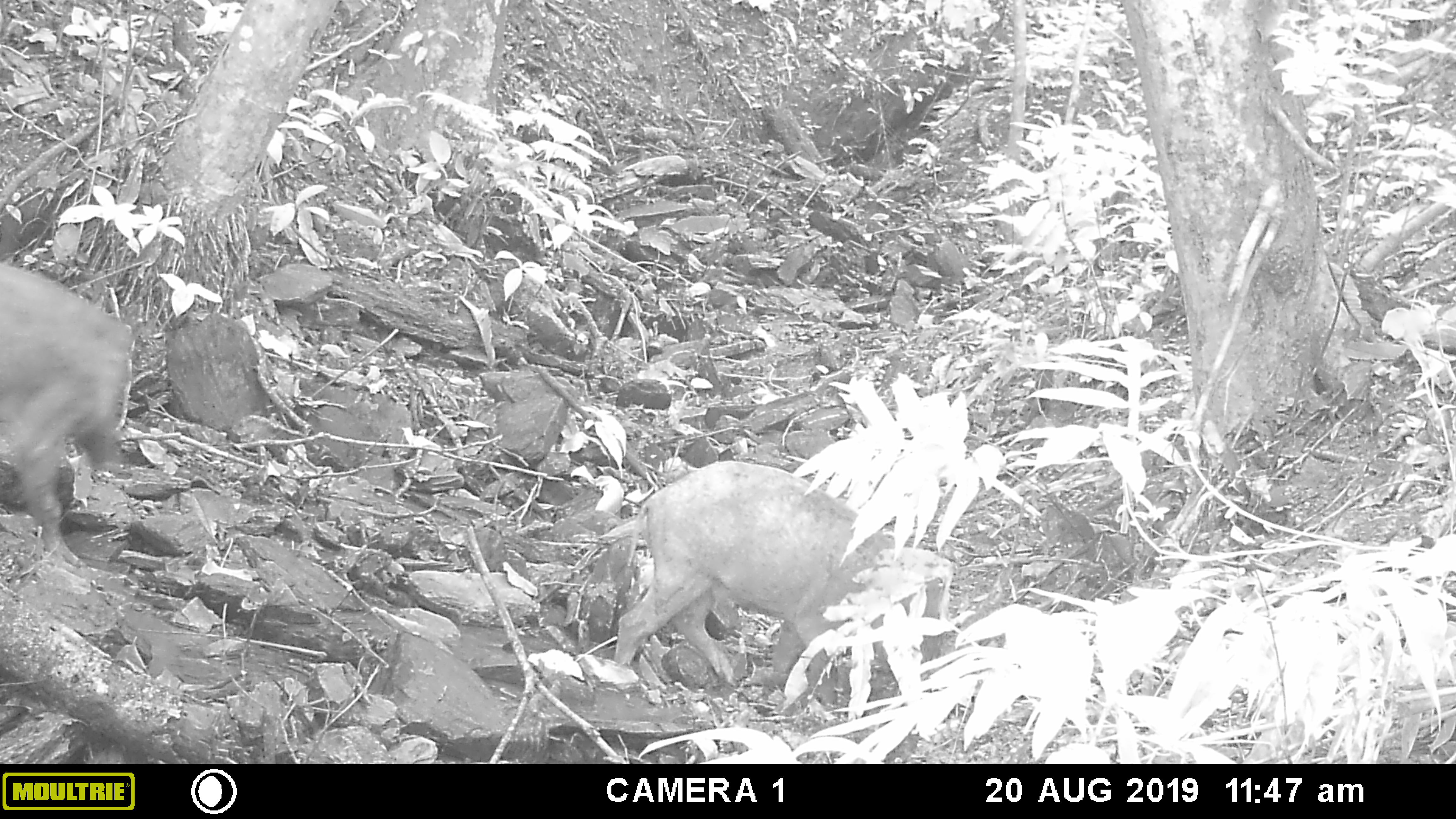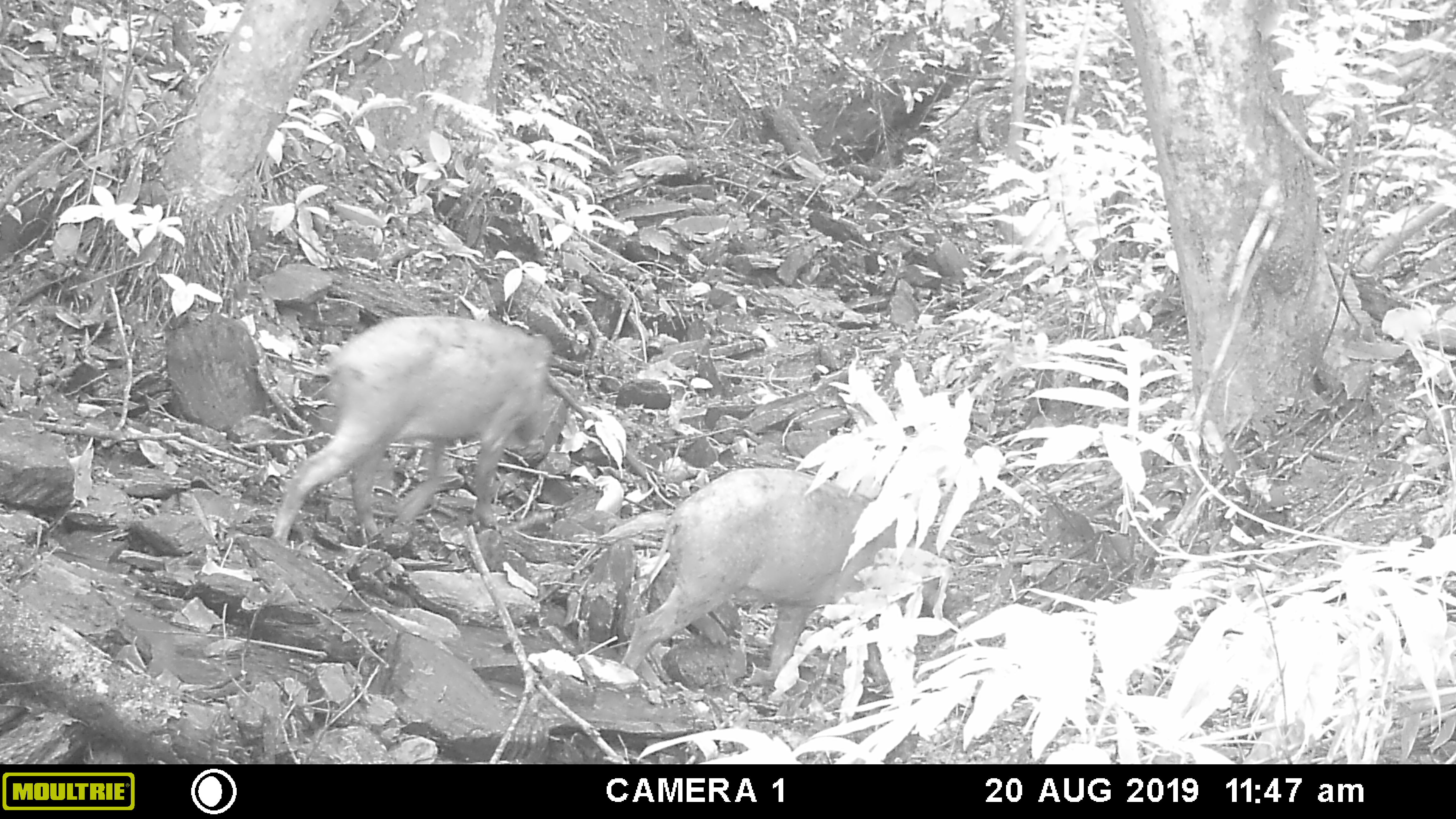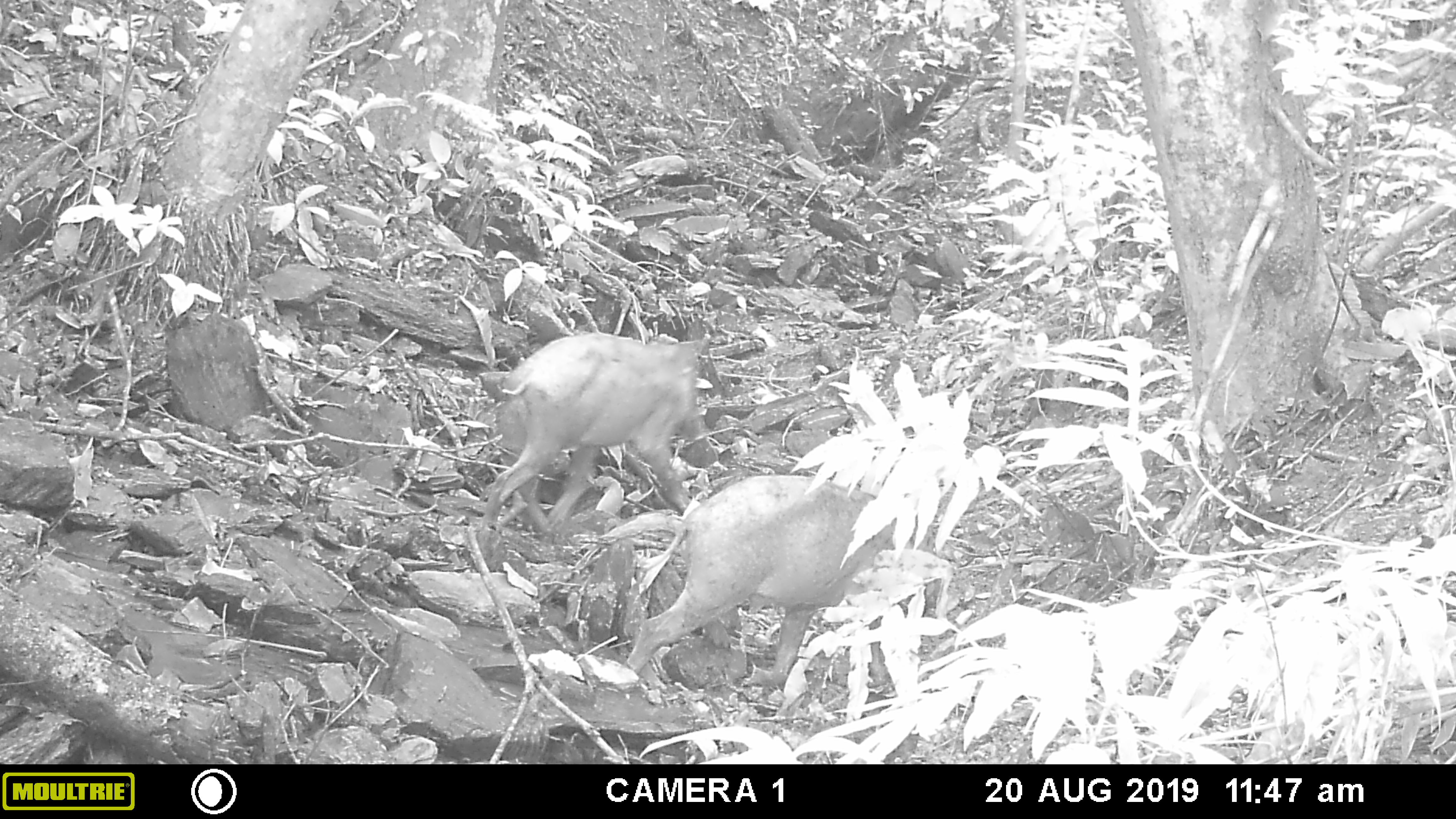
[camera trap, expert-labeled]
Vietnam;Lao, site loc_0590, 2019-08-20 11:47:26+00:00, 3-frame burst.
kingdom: Animalia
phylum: Chordata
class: Mammalia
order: Artiodactyla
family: Suidae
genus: Sus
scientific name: Sus scrofa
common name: eurasian wild pig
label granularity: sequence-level